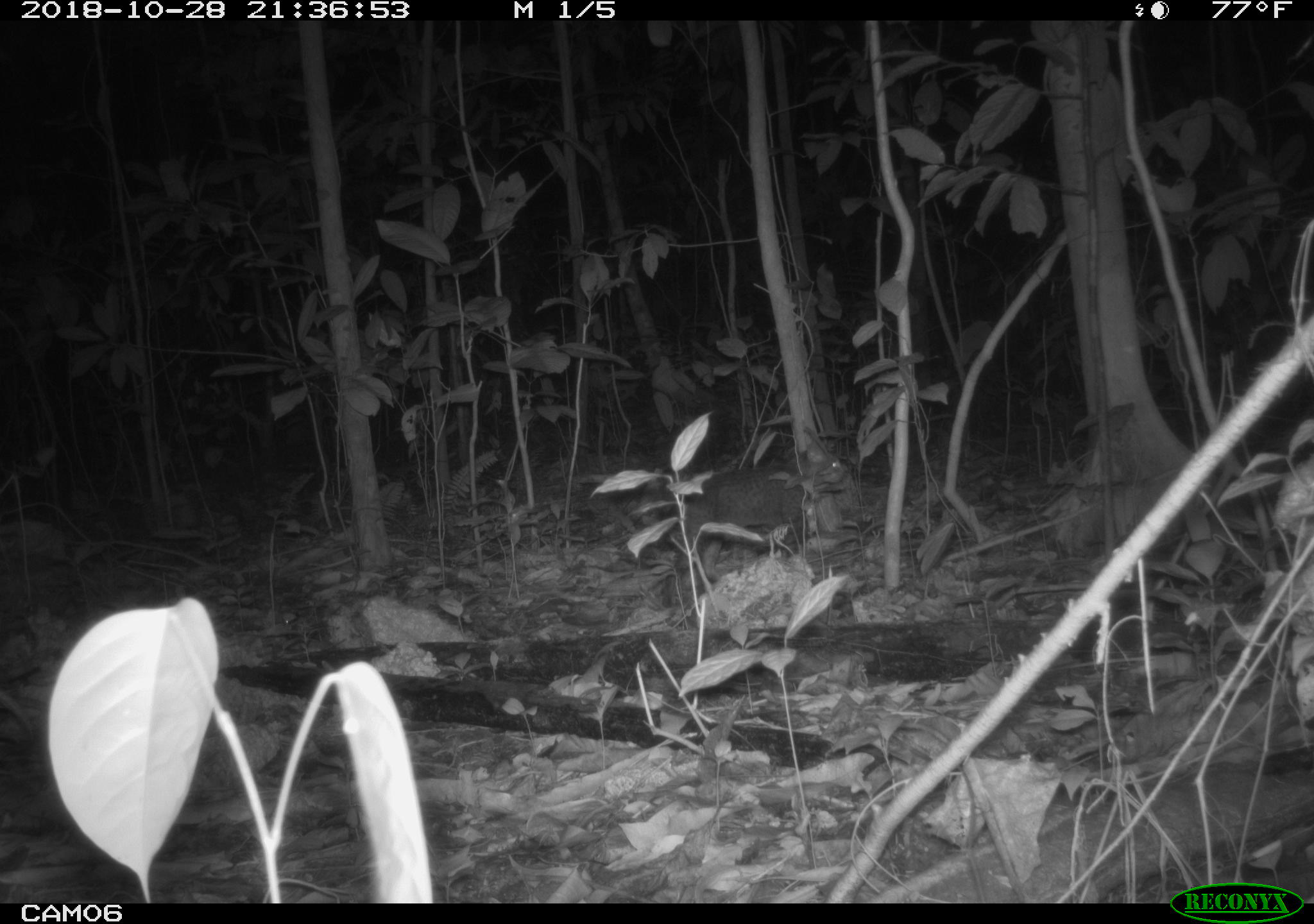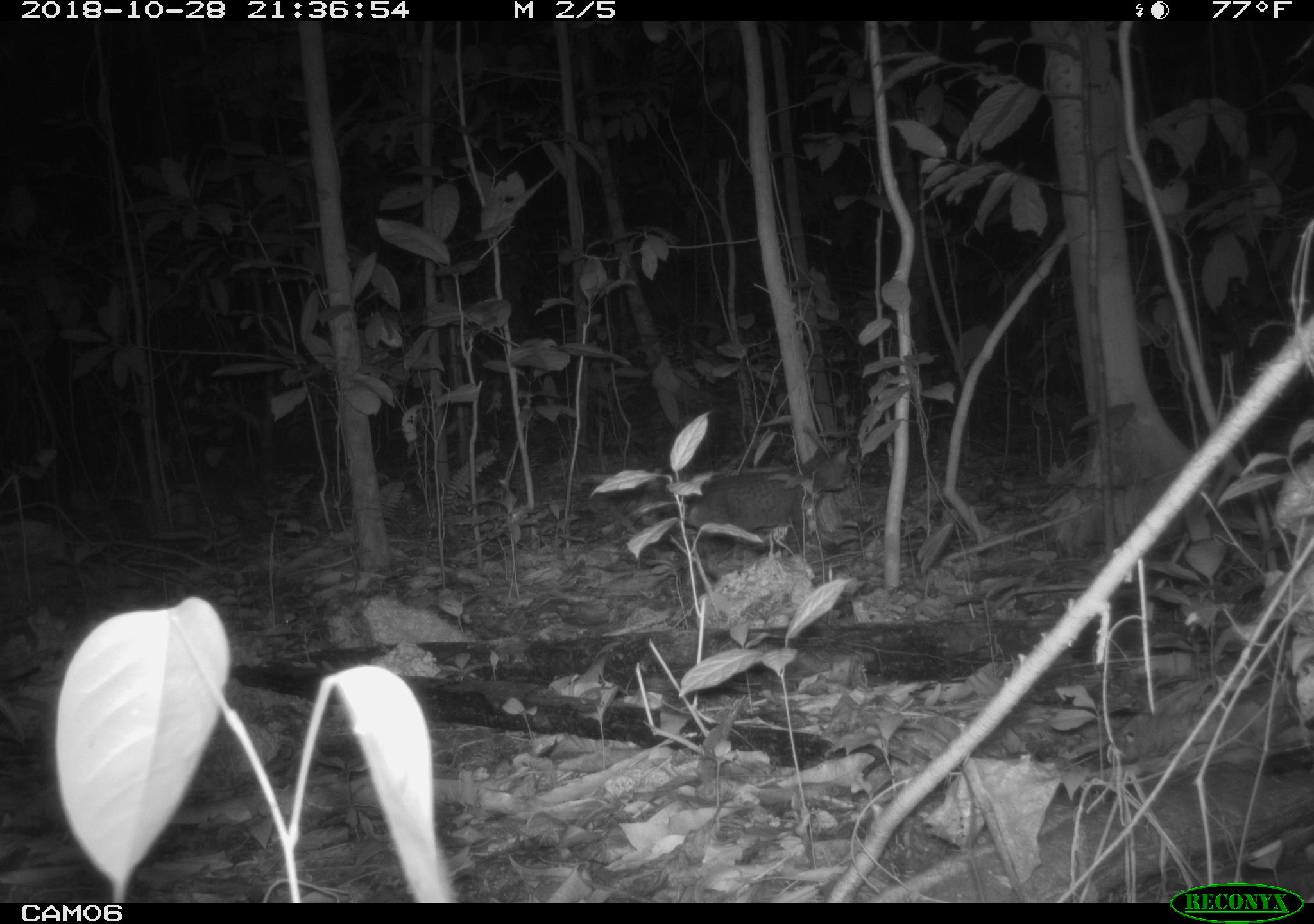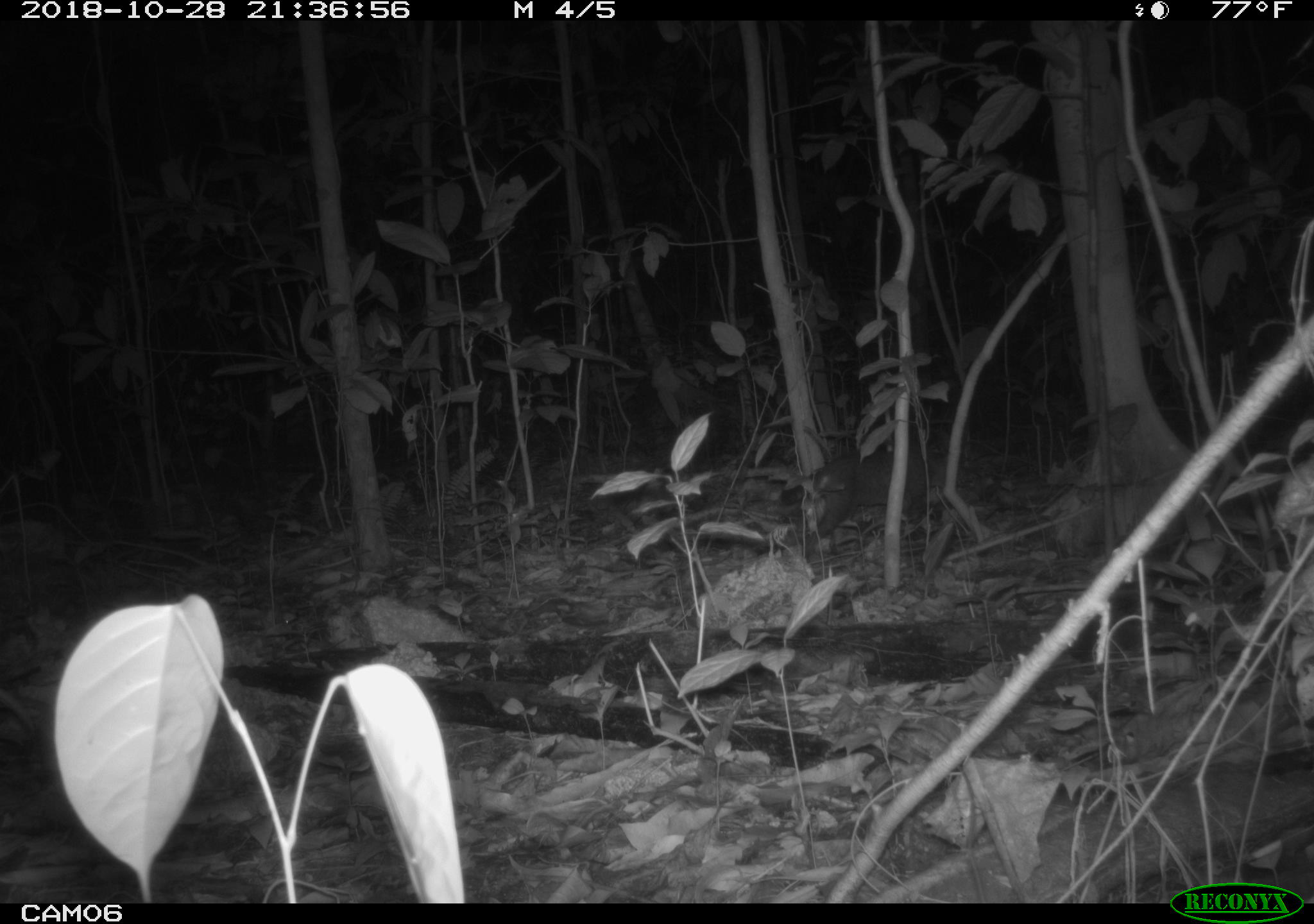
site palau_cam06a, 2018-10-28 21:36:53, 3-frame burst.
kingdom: Animalia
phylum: Chordata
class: Mammalia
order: Carnivora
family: Felidae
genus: Felis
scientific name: Felis catus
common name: cat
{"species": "cat (Felis catus)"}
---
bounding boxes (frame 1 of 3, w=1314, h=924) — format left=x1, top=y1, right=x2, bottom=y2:
cat: left=621, top=447, right=848, bottom=590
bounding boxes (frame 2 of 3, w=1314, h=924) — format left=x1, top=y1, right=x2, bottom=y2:
cat: left=604, top=449, right=849, bottom=566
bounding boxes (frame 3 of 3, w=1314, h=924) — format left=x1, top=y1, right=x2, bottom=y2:
cat: left=786, top=443, right=964, bottom=549